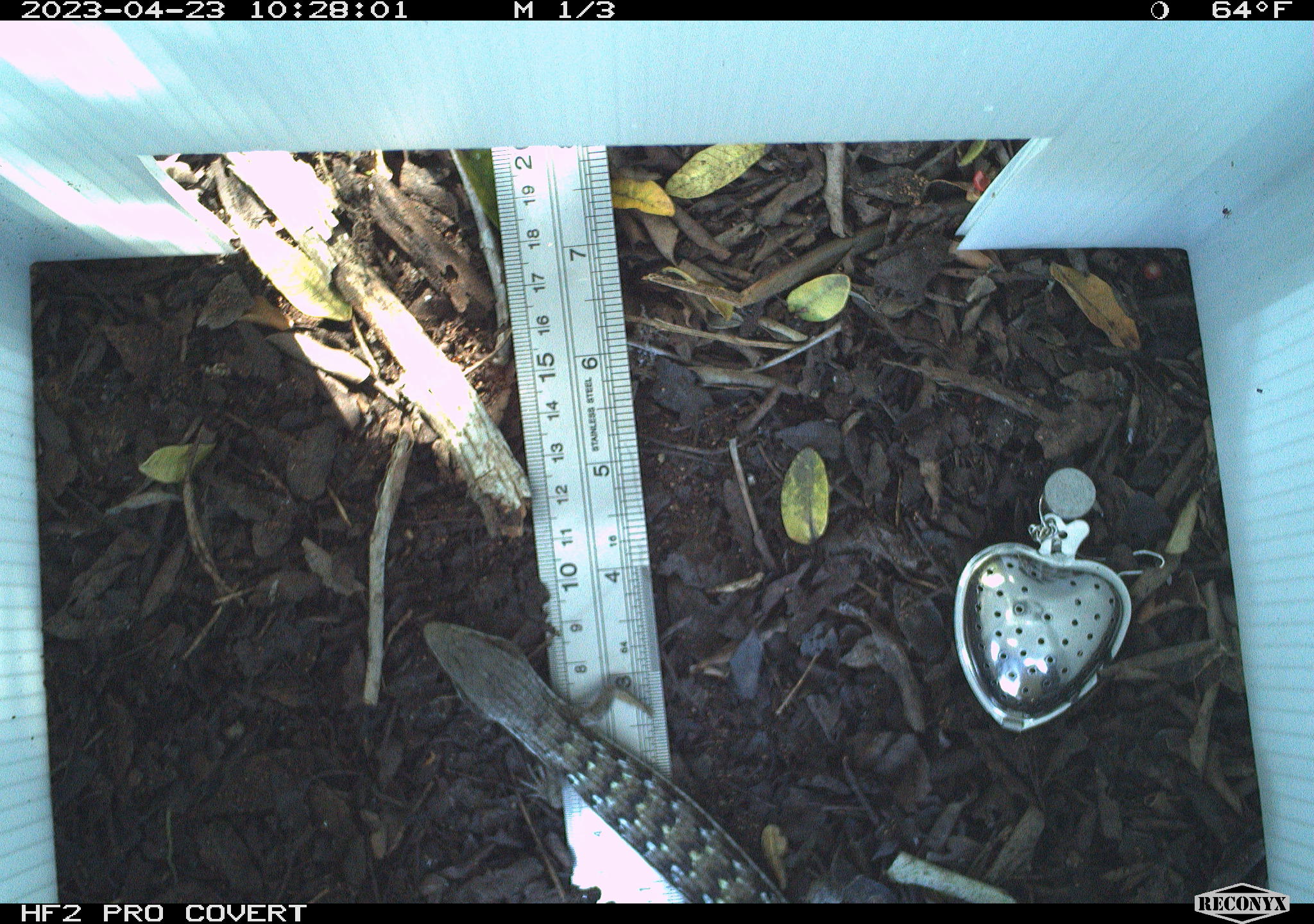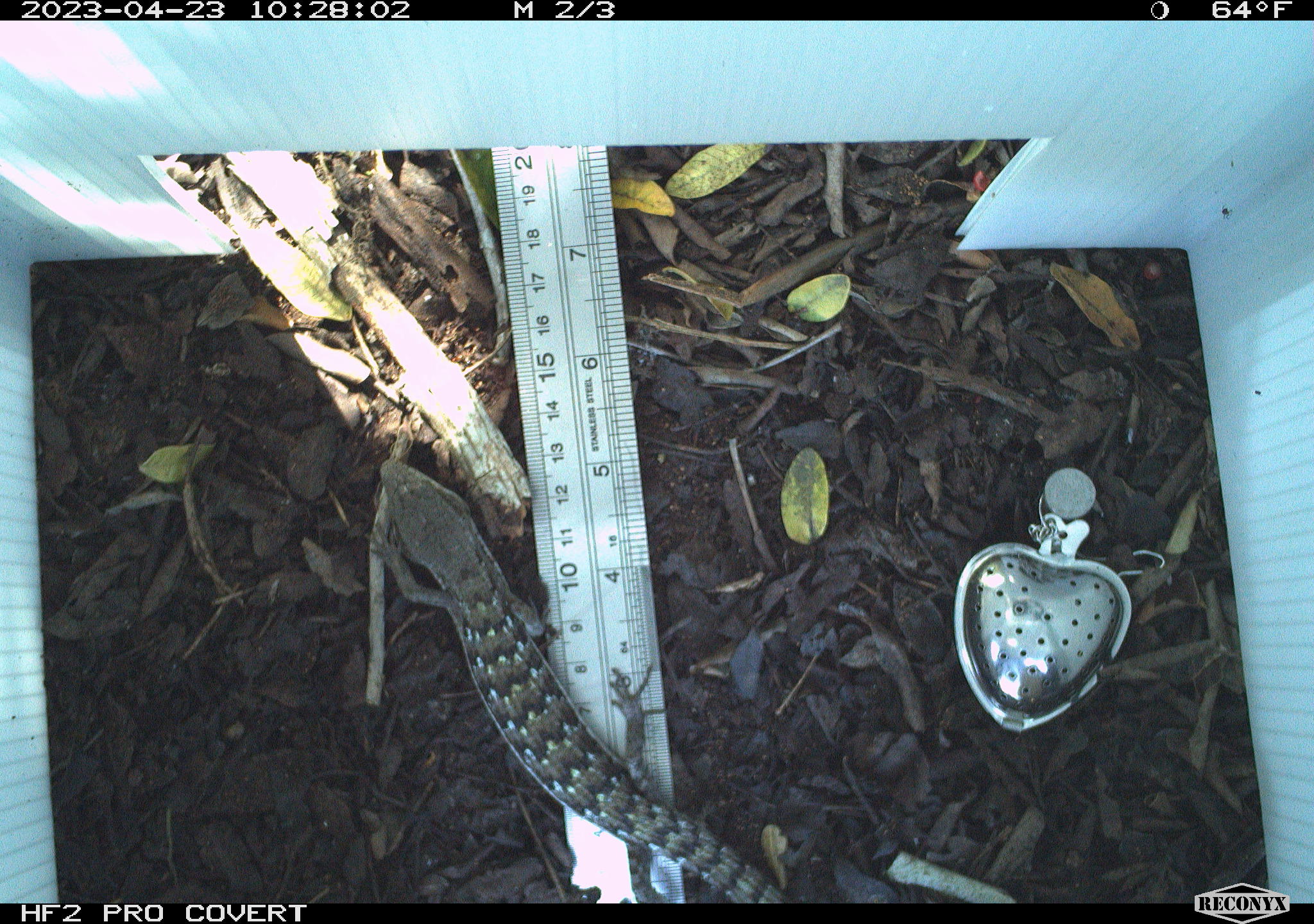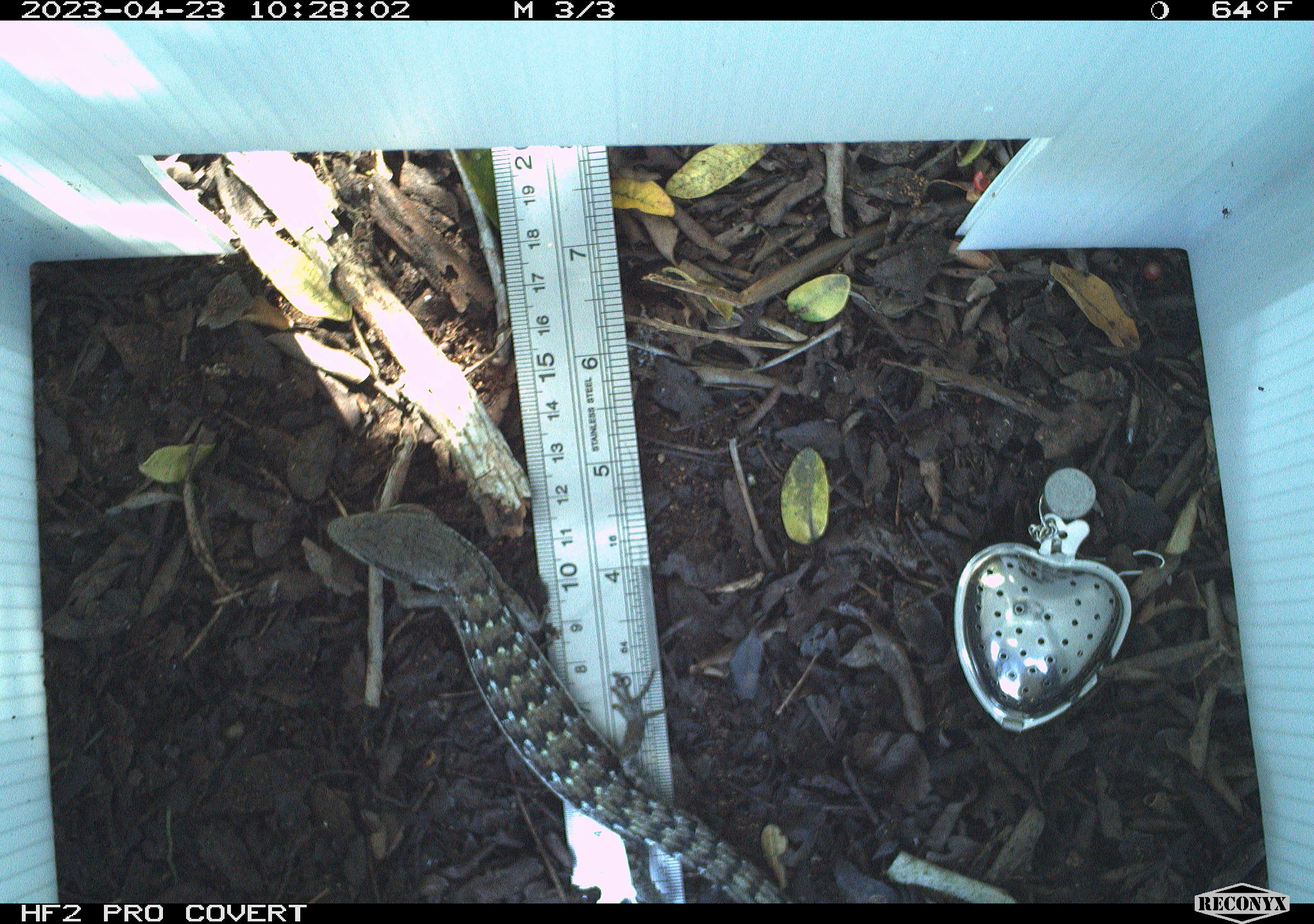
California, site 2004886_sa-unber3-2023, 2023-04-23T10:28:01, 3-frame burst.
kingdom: Animalia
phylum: Chordata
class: Reptilia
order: Squamata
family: Anguidae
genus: Elgaria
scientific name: Elgaria multicarinata webbii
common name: san diego alligator lizard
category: woodland alligator lizard